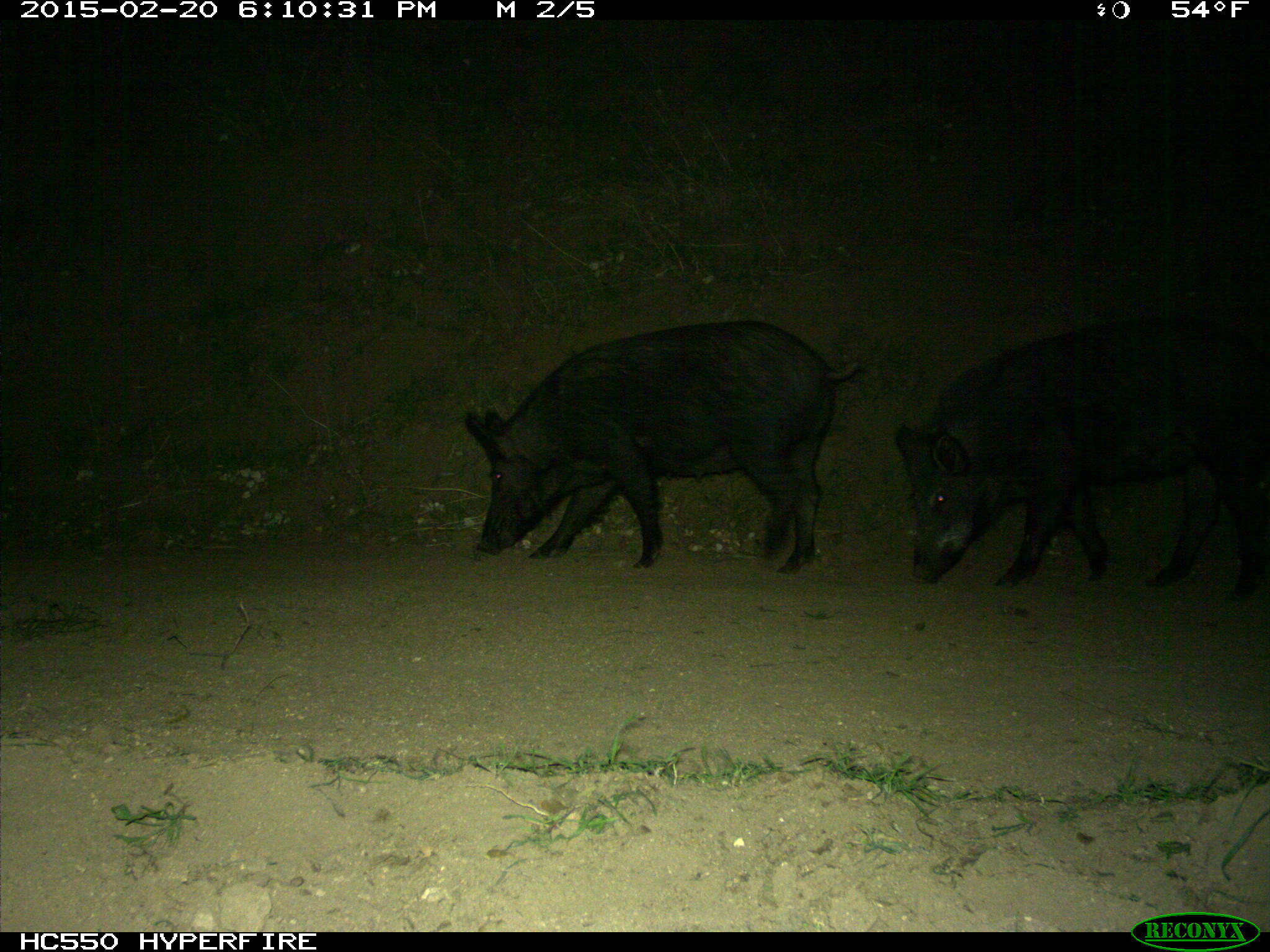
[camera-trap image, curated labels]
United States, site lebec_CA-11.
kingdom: Animalia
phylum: Chordata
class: Mammalia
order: Artiodactyla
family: Suidae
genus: Sus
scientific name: Sus scrofa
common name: wild boar